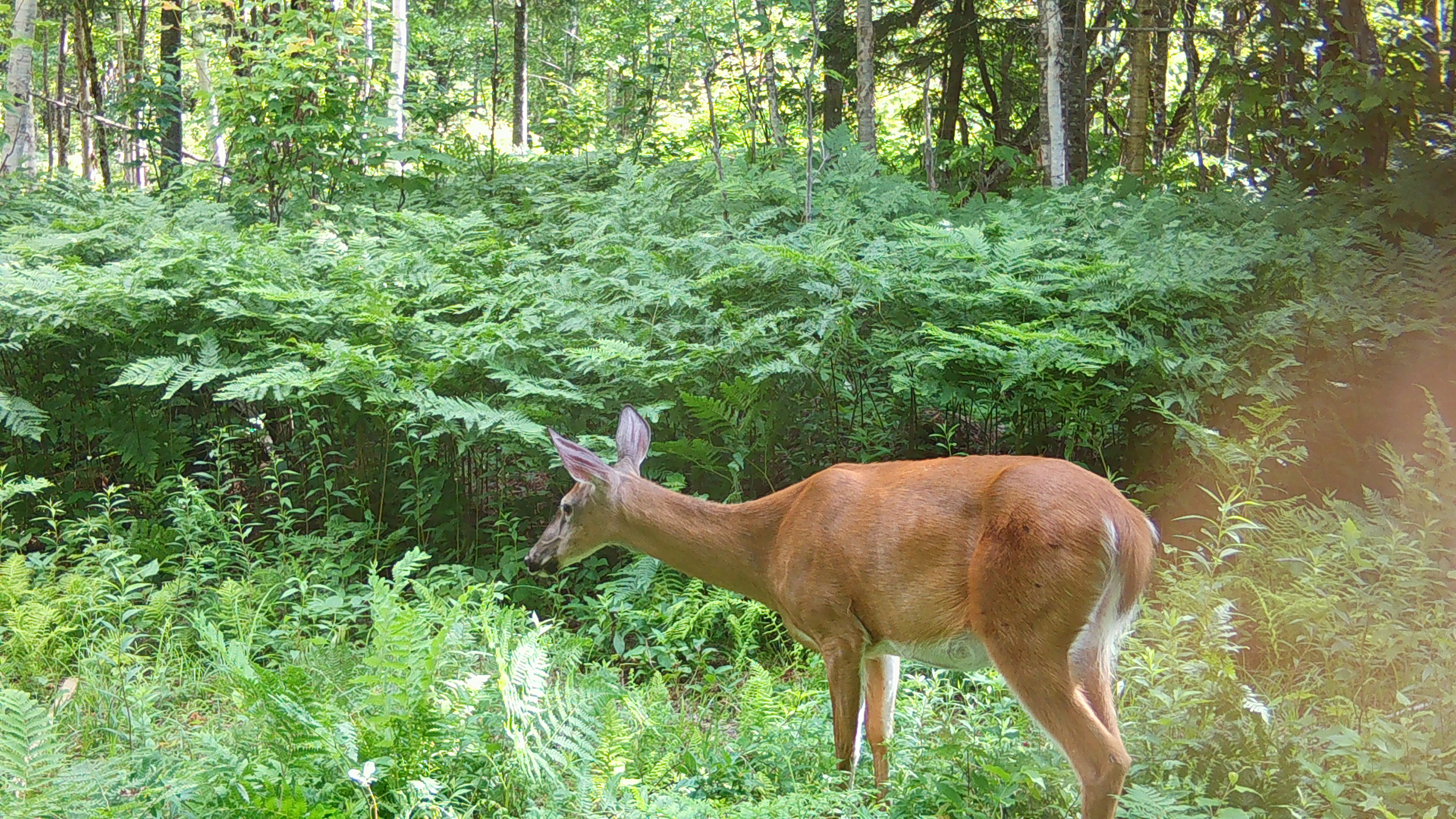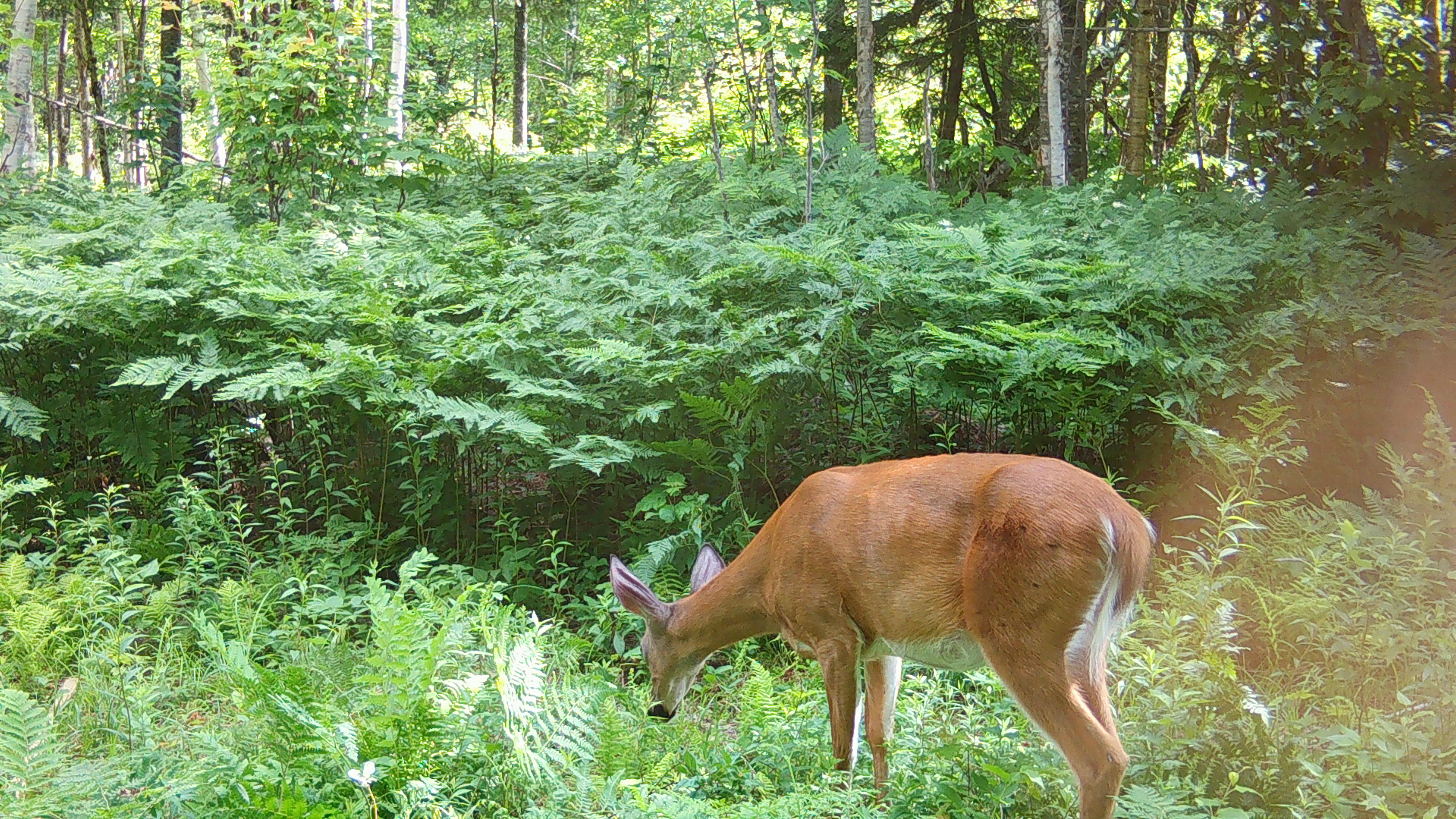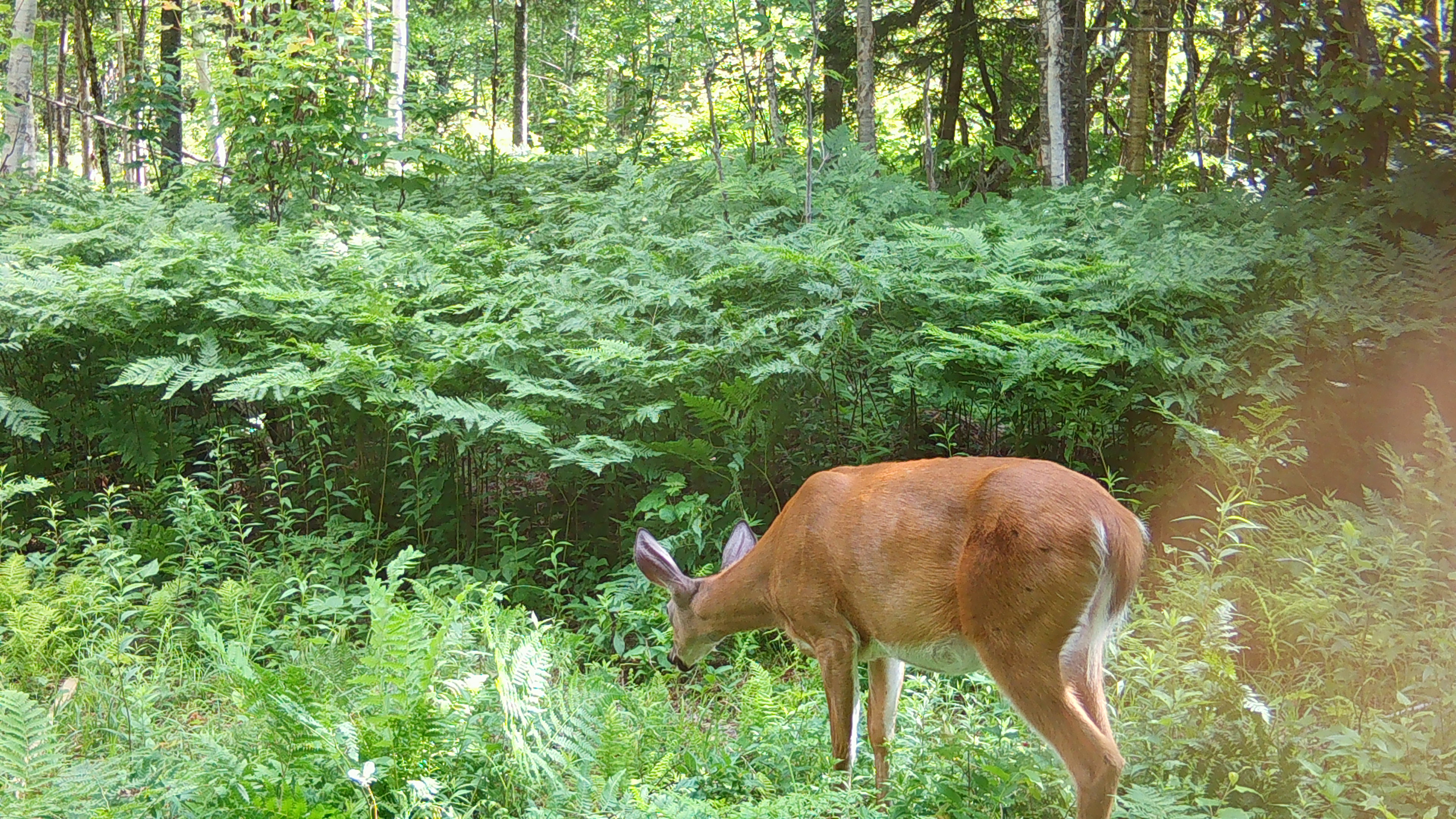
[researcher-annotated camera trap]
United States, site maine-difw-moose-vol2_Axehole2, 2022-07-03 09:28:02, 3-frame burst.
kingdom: Animalia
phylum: Chordata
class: Mammalia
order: Artiodactyla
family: Cervidae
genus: Odocoileus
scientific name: Odocoileus virginianus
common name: white-tailed deer